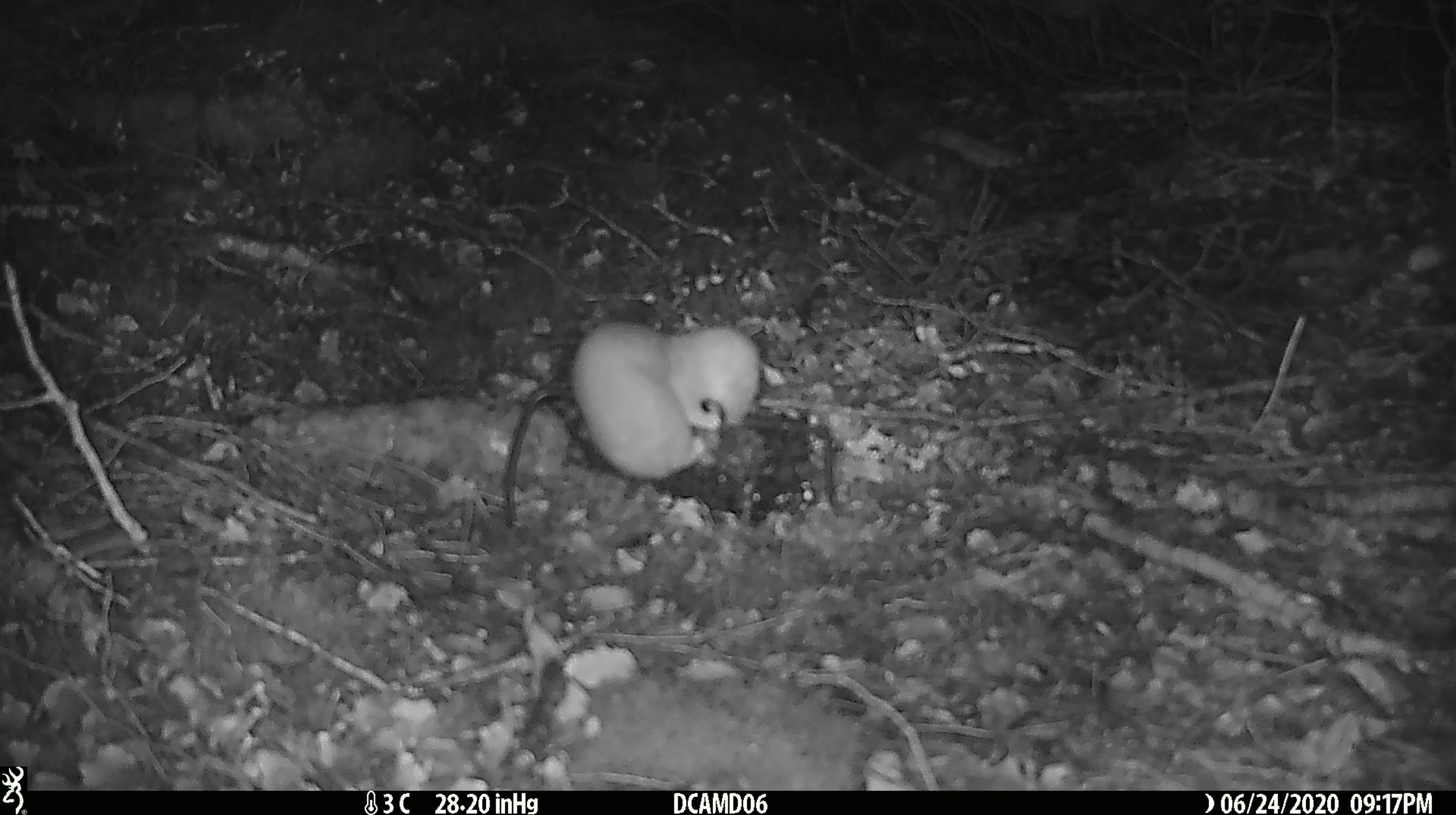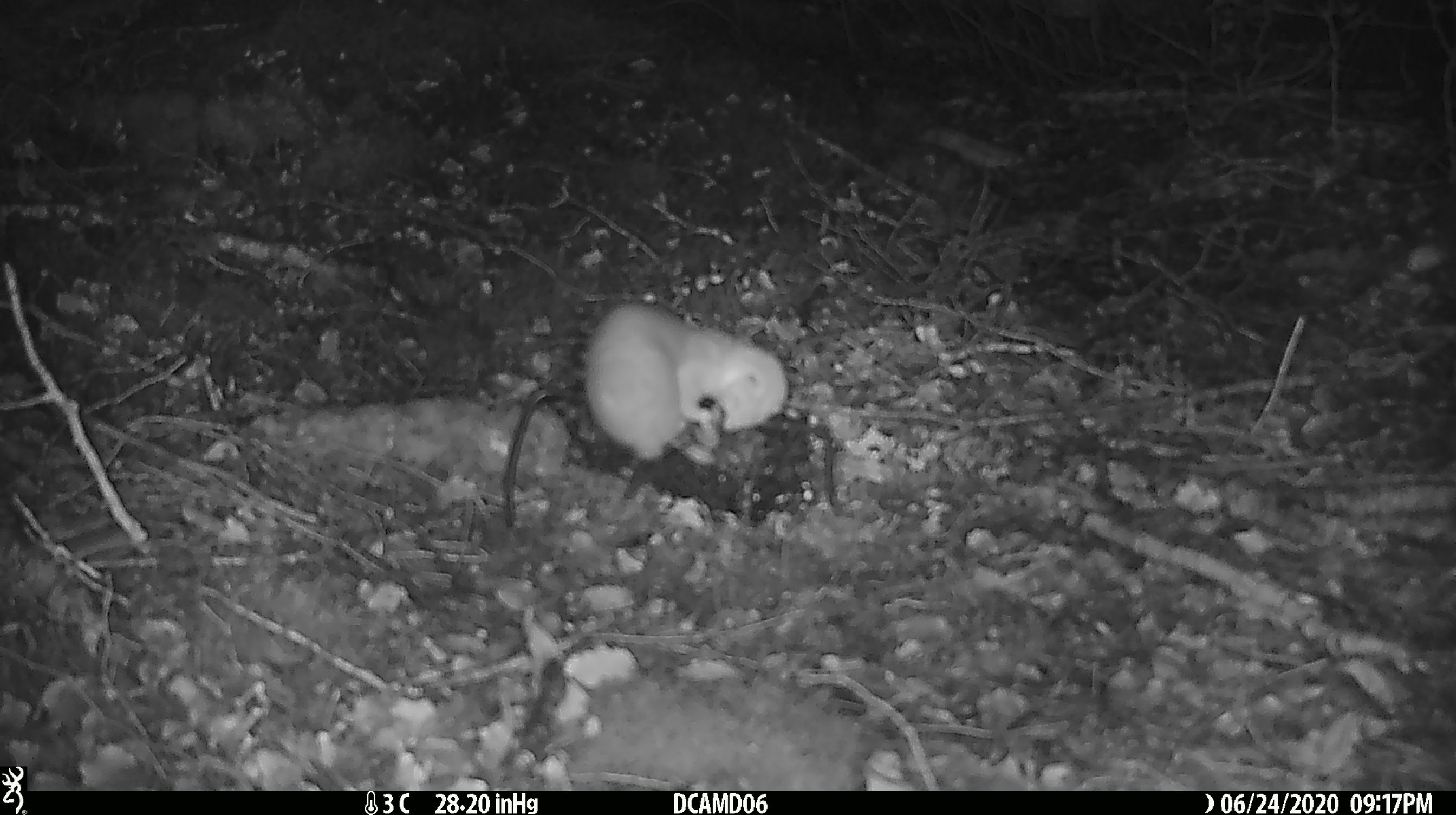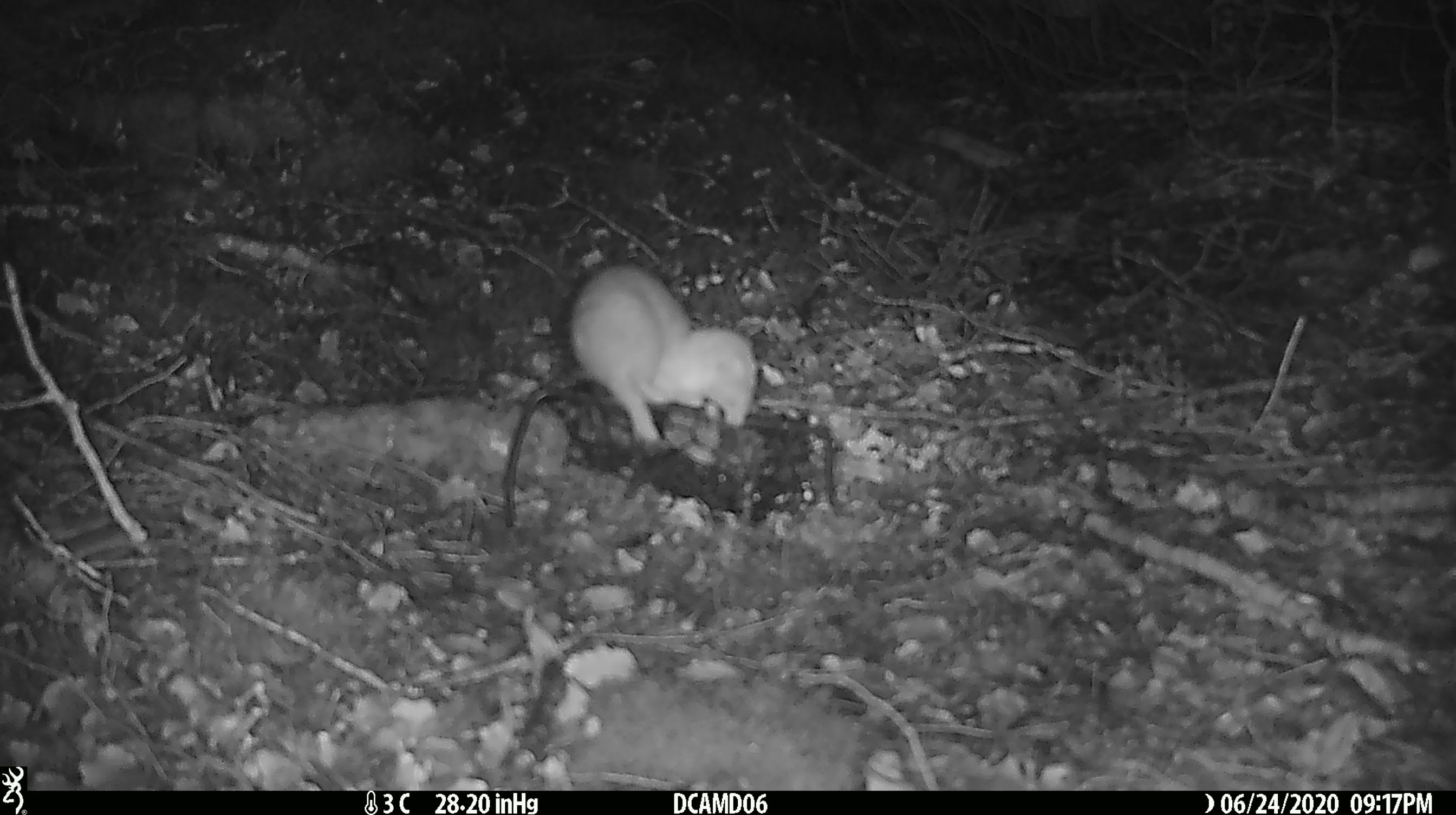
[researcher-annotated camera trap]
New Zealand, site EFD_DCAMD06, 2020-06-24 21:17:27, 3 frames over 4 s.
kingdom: Animalia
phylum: Chordata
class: Mammalia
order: Carnivora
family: Mustelidae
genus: Mustela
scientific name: Mustela nivalis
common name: least weasel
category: weasel